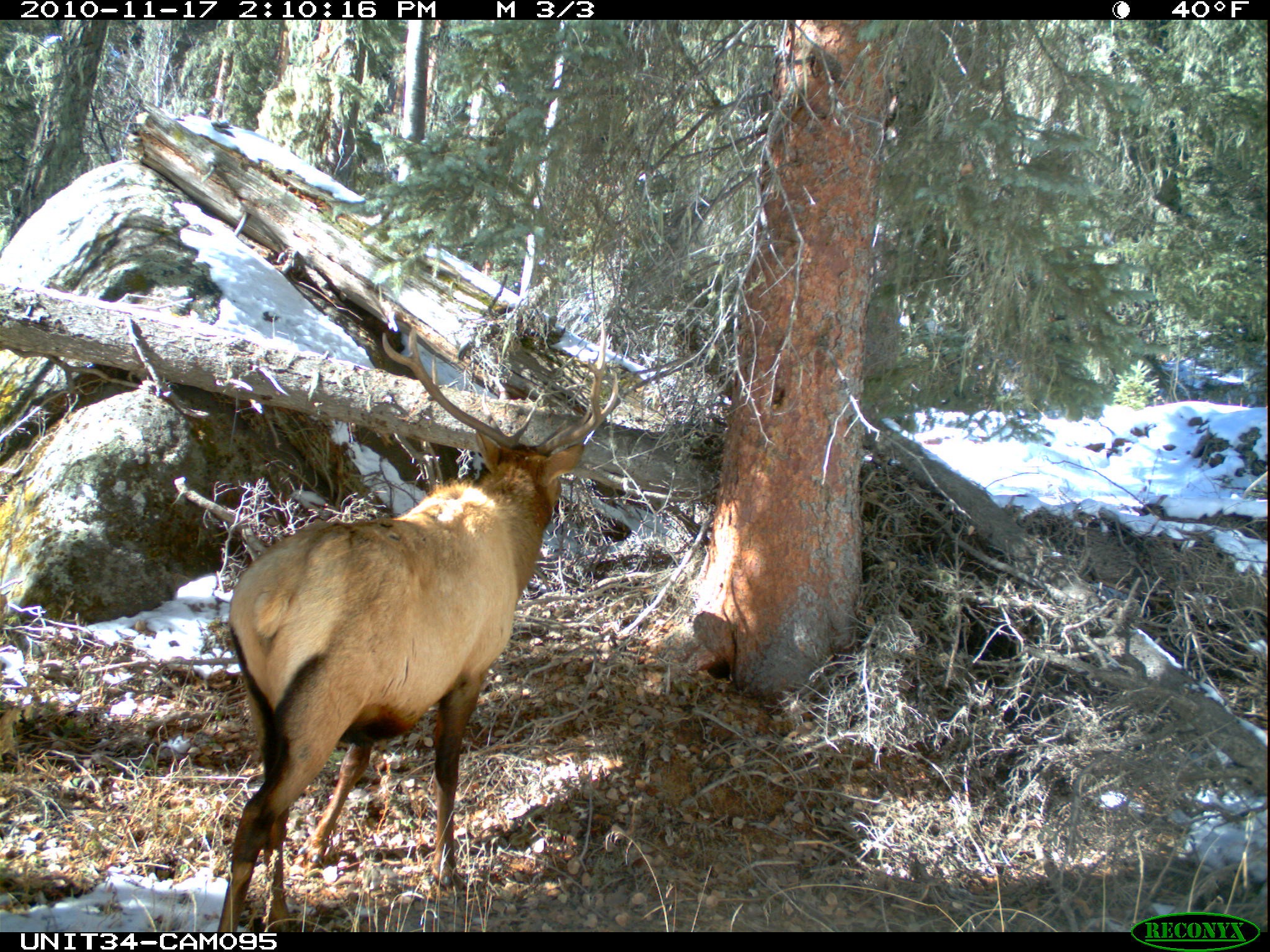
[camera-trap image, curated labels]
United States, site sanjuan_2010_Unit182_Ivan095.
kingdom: Animalia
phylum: Chordata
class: Mammalia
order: Artiodactyla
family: Cervidae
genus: Cervus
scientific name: Cervus elaphus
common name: red deer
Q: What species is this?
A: Cervus elaphus (red deer).